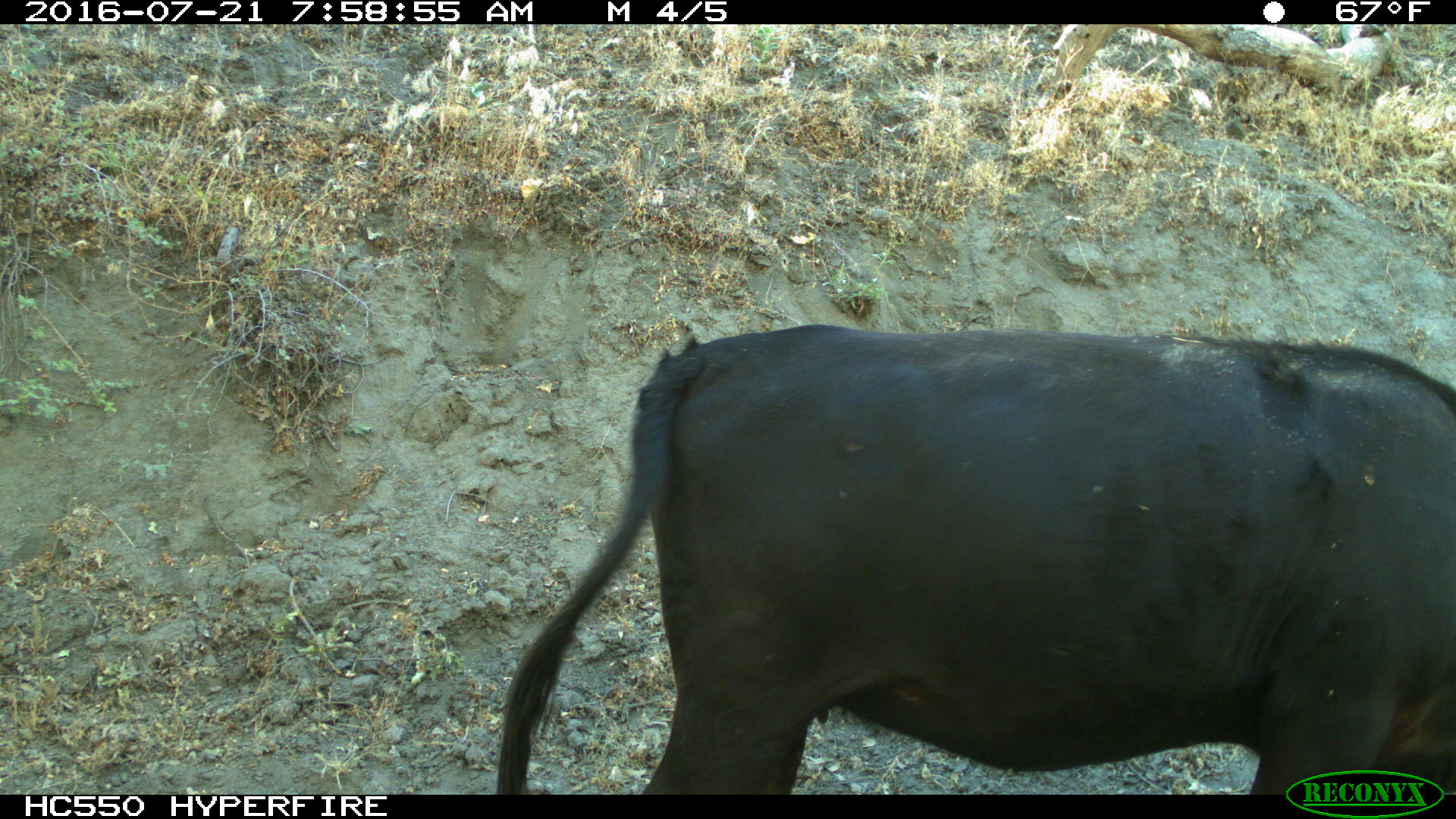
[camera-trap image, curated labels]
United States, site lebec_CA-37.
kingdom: Animalia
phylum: Chordata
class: Mammalia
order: Artiodactyla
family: Bovidae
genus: Bos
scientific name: Bos taurus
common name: domestic cow